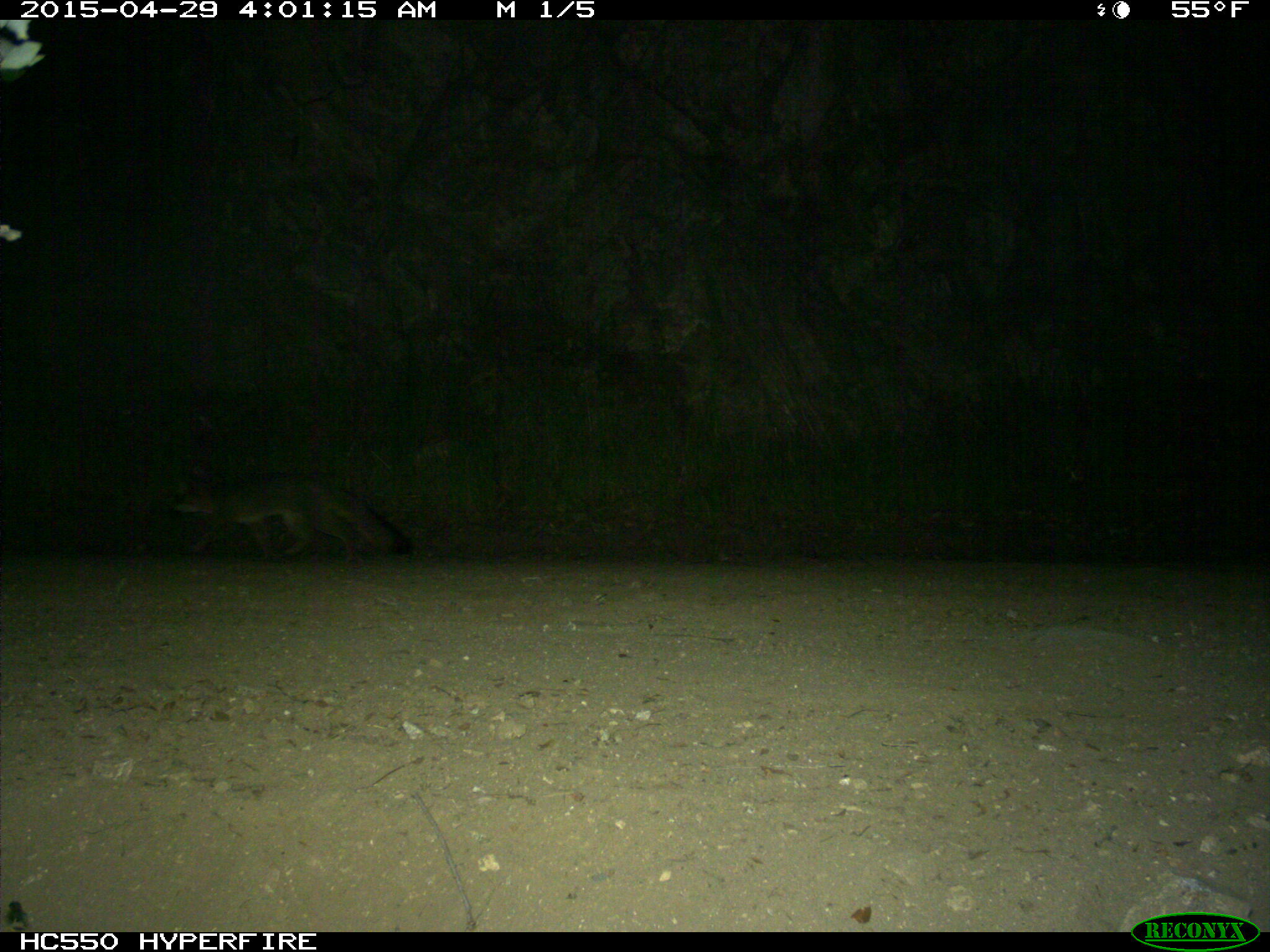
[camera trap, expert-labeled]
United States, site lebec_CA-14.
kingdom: Animalia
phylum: Chordata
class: Mammalia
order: Carnivora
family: Canidae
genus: Urocyon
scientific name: Urocyon cinereoargenteus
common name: gray fox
Urocyon cinereoargenteus (gray fox).